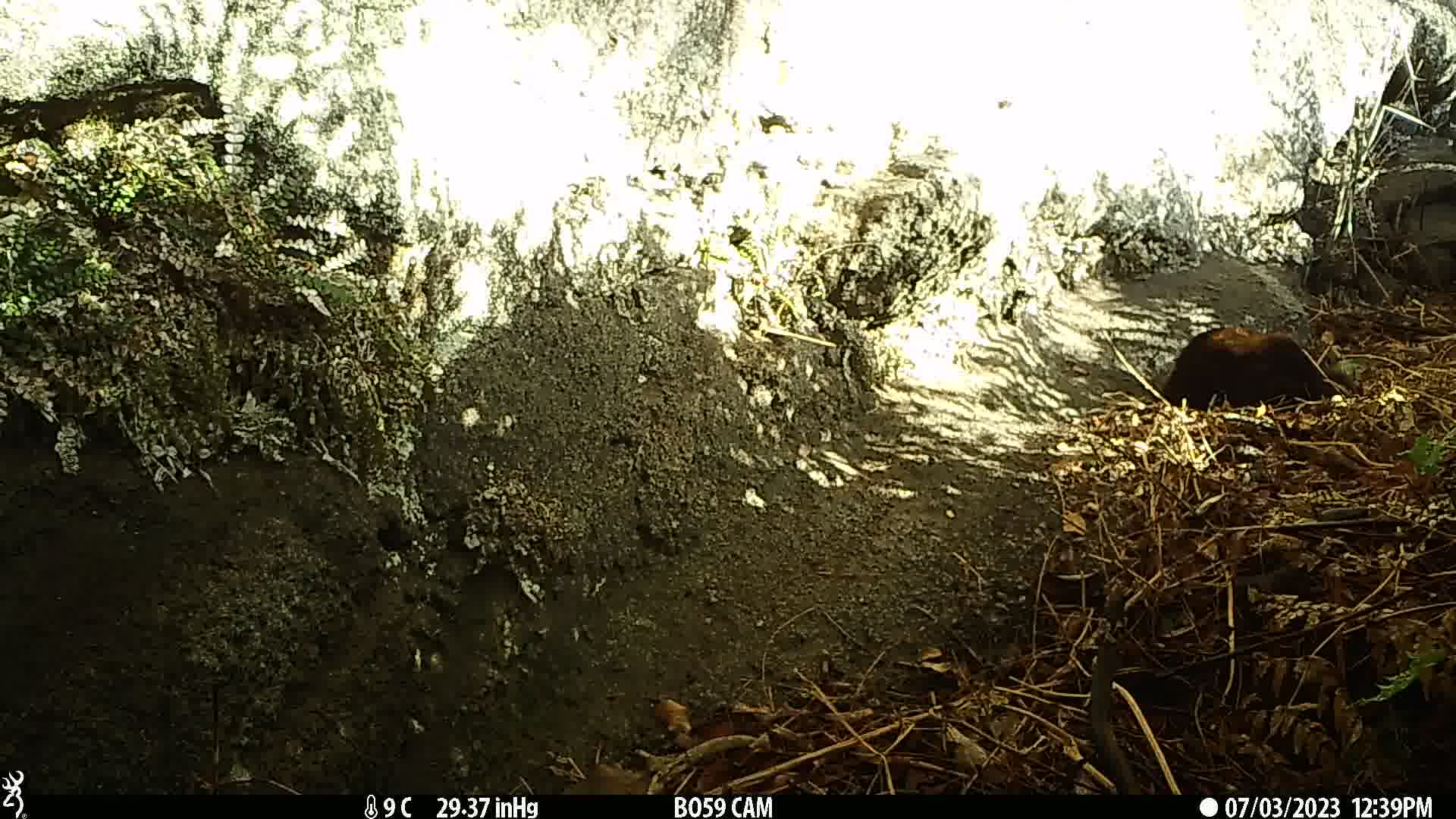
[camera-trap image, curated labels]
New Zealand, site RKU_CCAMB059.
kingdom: Animalia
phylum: Chordata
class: Mammalia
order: Carnivora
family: Felidae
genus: Felis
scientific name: Felis catus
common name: domestic cat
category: cat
Cat (domestic cat) (Felis catus).